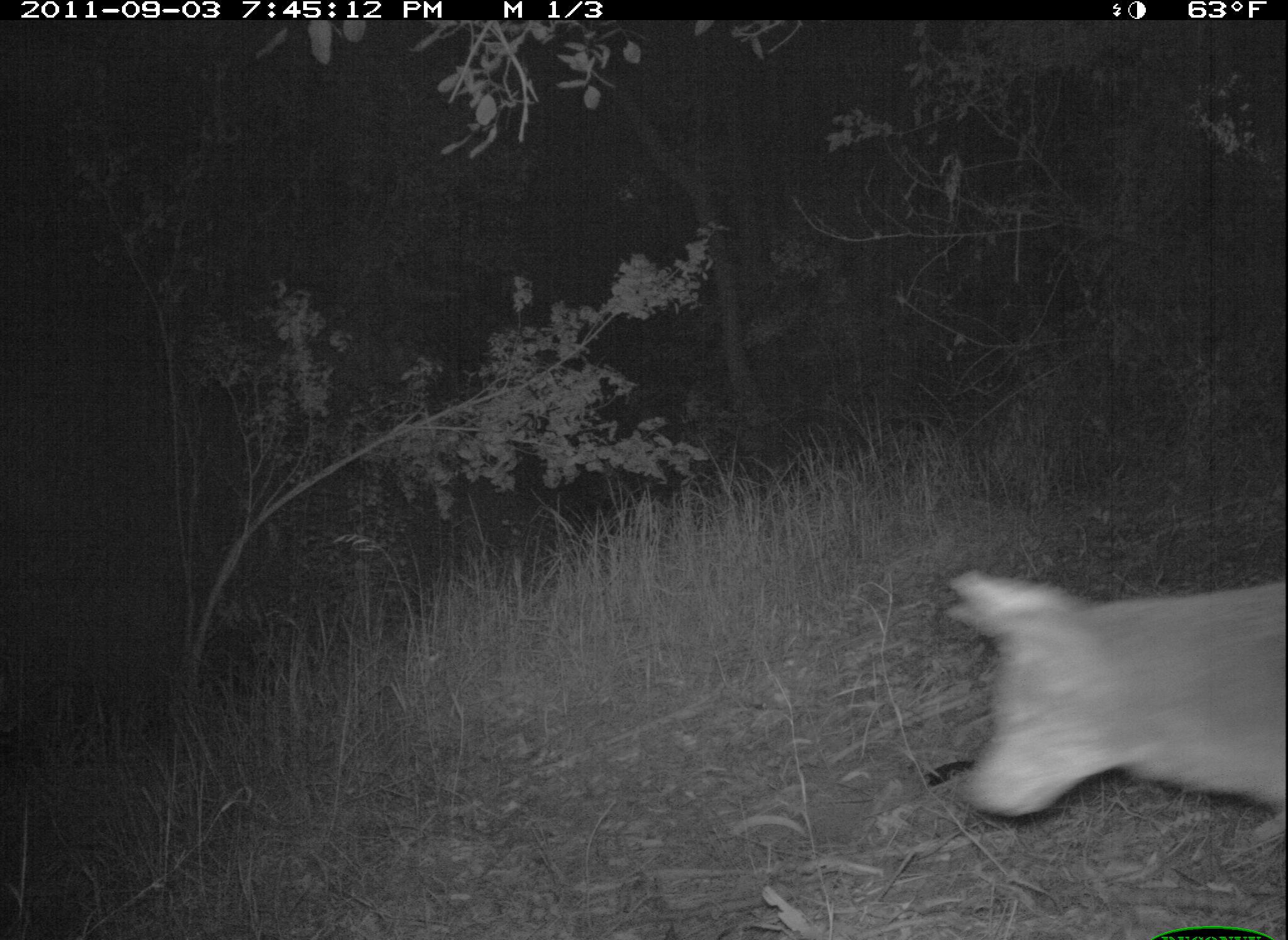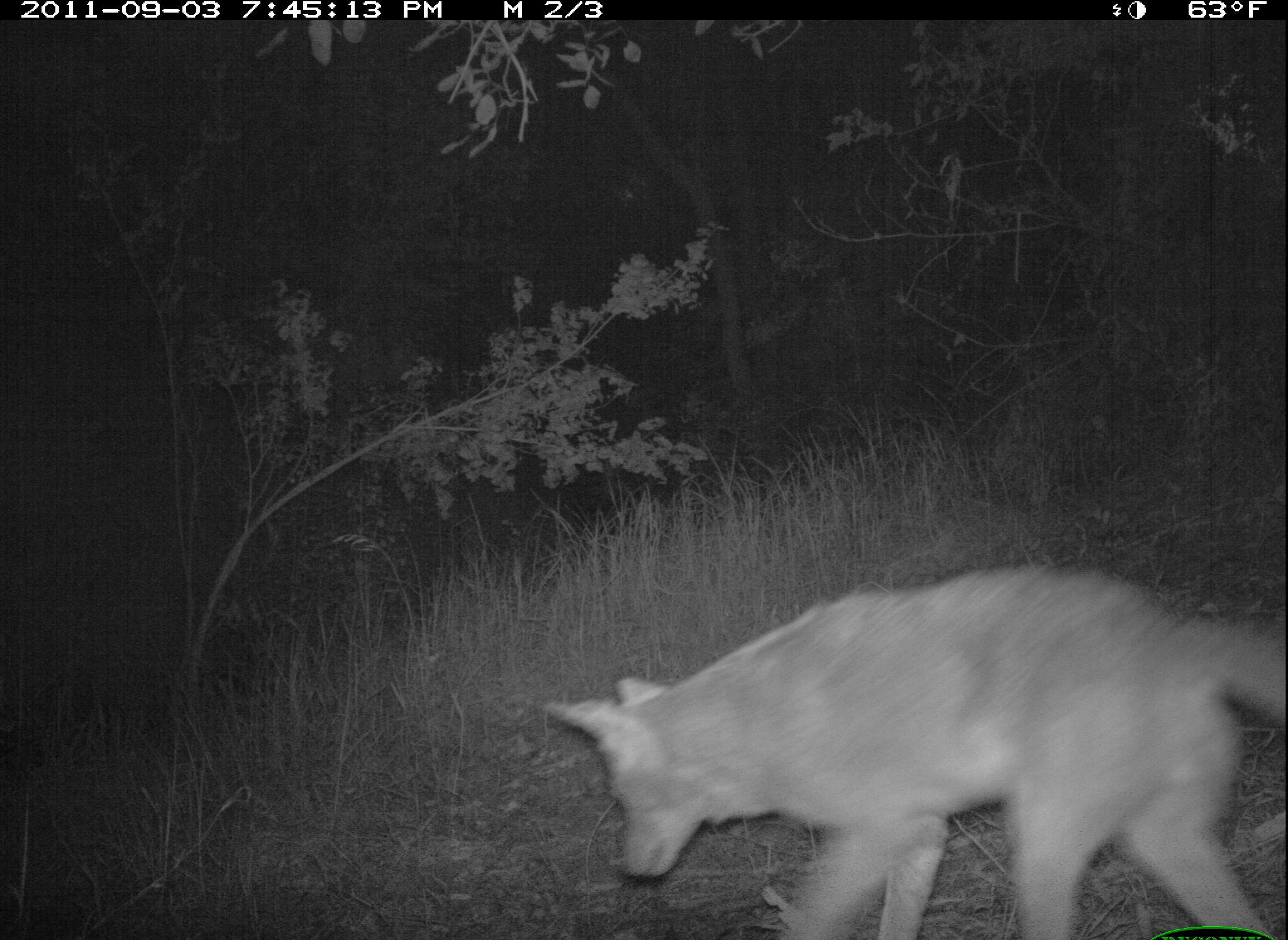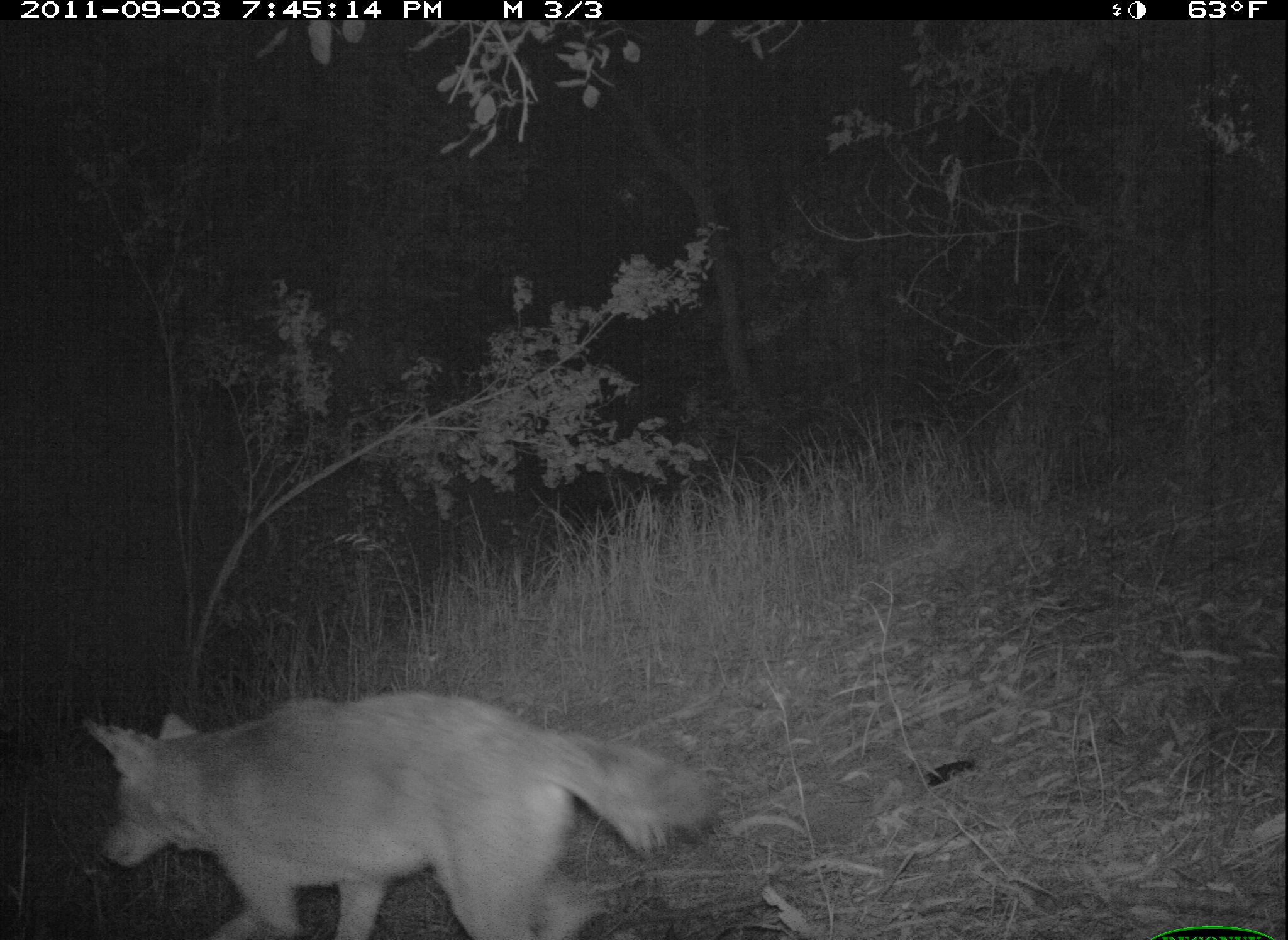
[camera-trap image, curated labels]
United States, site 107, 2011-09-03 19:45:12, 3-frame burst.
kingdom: Animalia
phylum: Chordata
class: Mammalia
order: Carnivora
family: Canidae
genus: Canis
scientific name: Canis latrans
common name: coyote